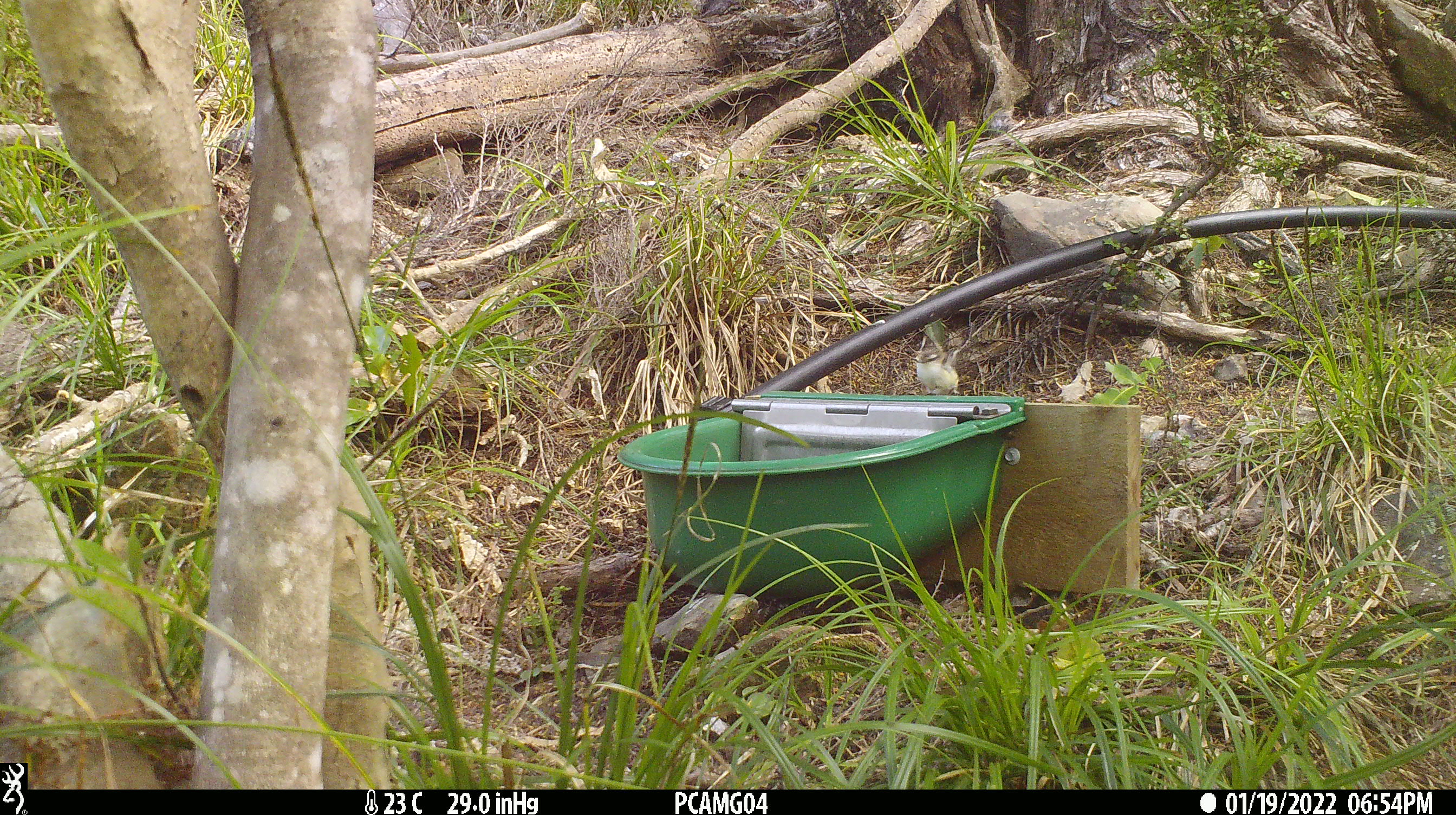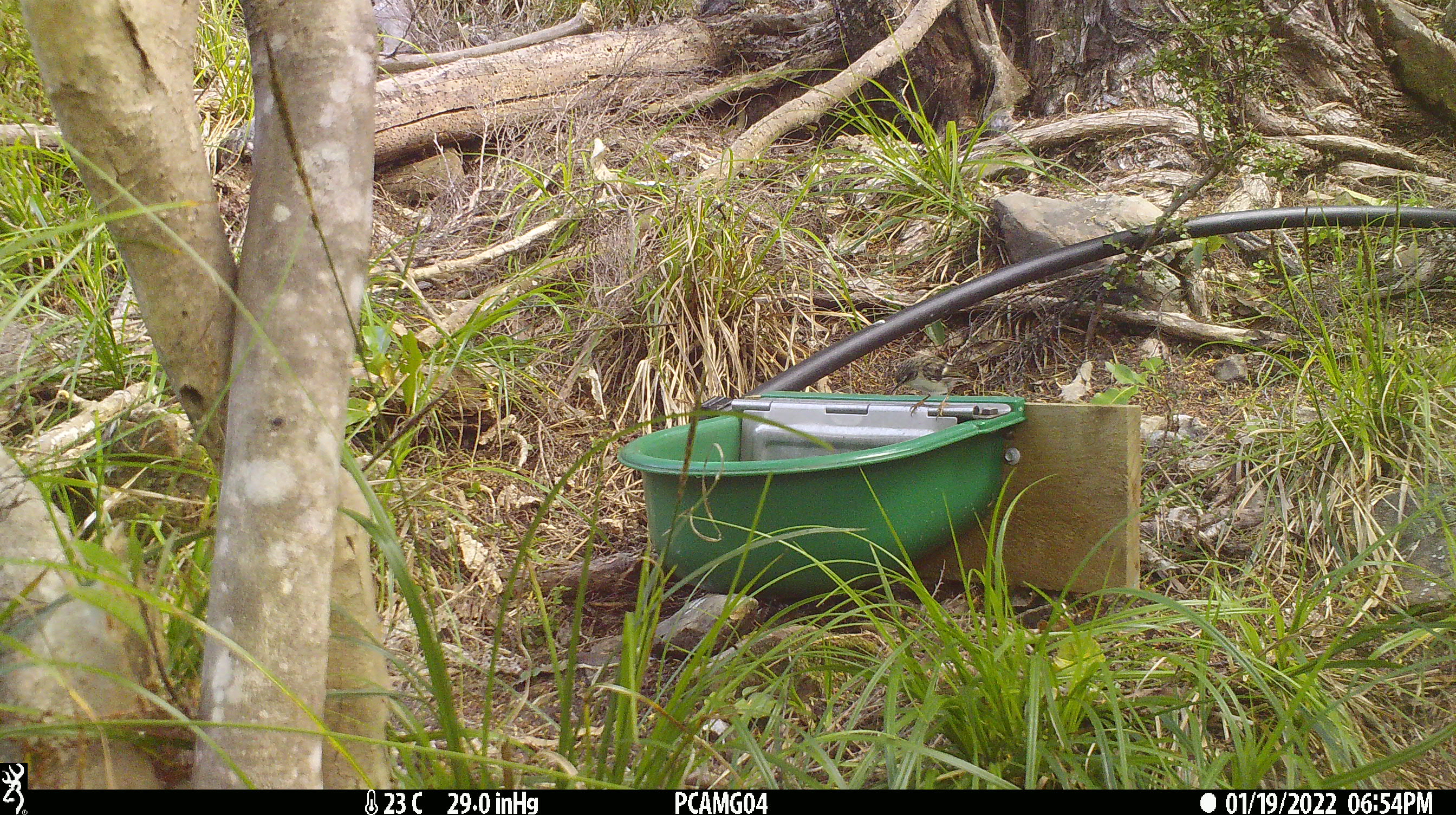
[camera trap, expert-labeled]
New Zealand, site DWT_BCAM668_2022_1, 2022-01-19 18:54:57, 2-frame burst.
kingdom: Animalia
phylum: Chordata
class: Aves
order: Passeriformes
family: Acanthisittidae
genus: Acanthisitta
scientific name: Acanthisitta chloris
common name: rifleman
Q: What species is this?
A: Rifleman (Acanthisitta chloris).